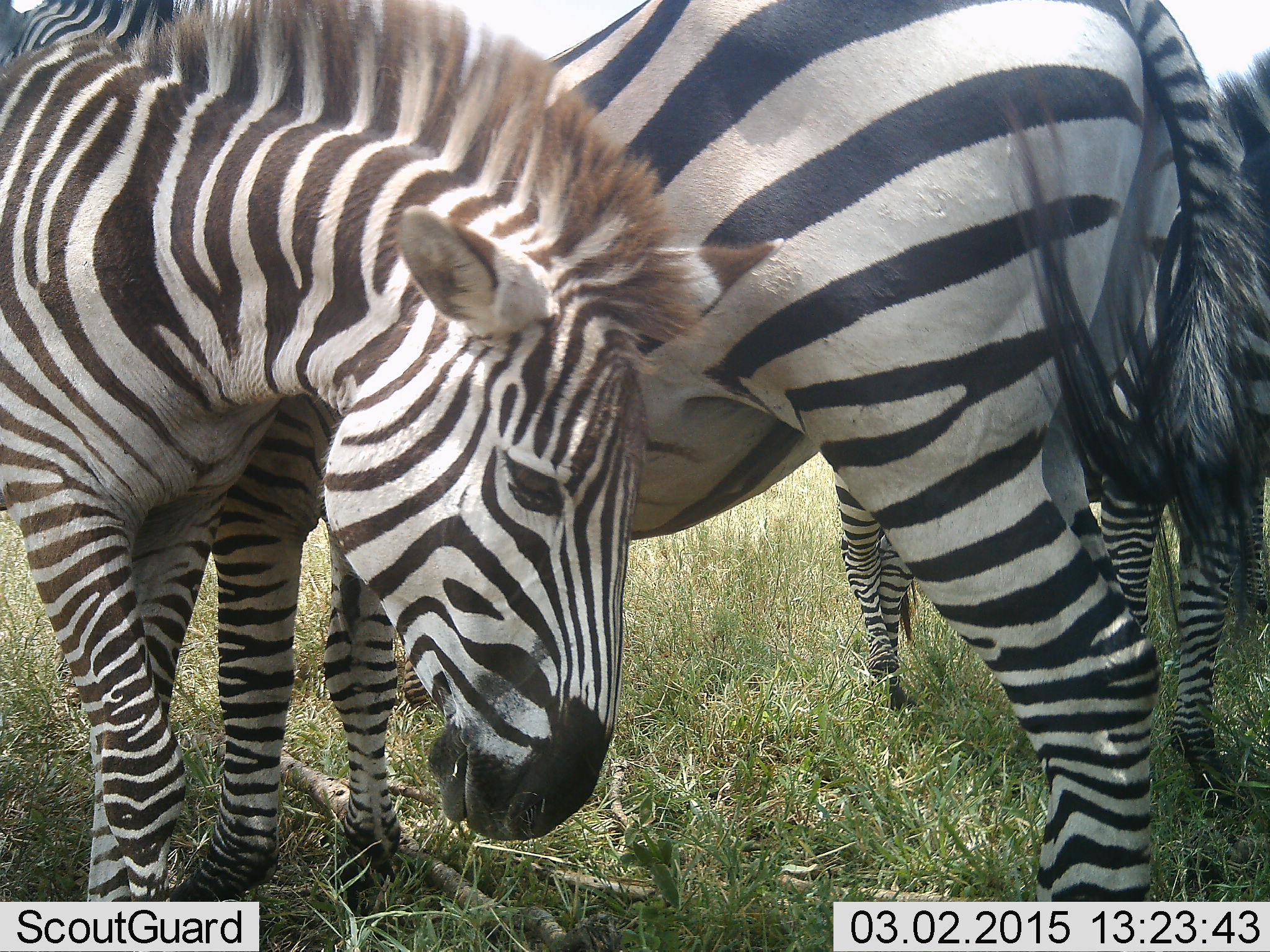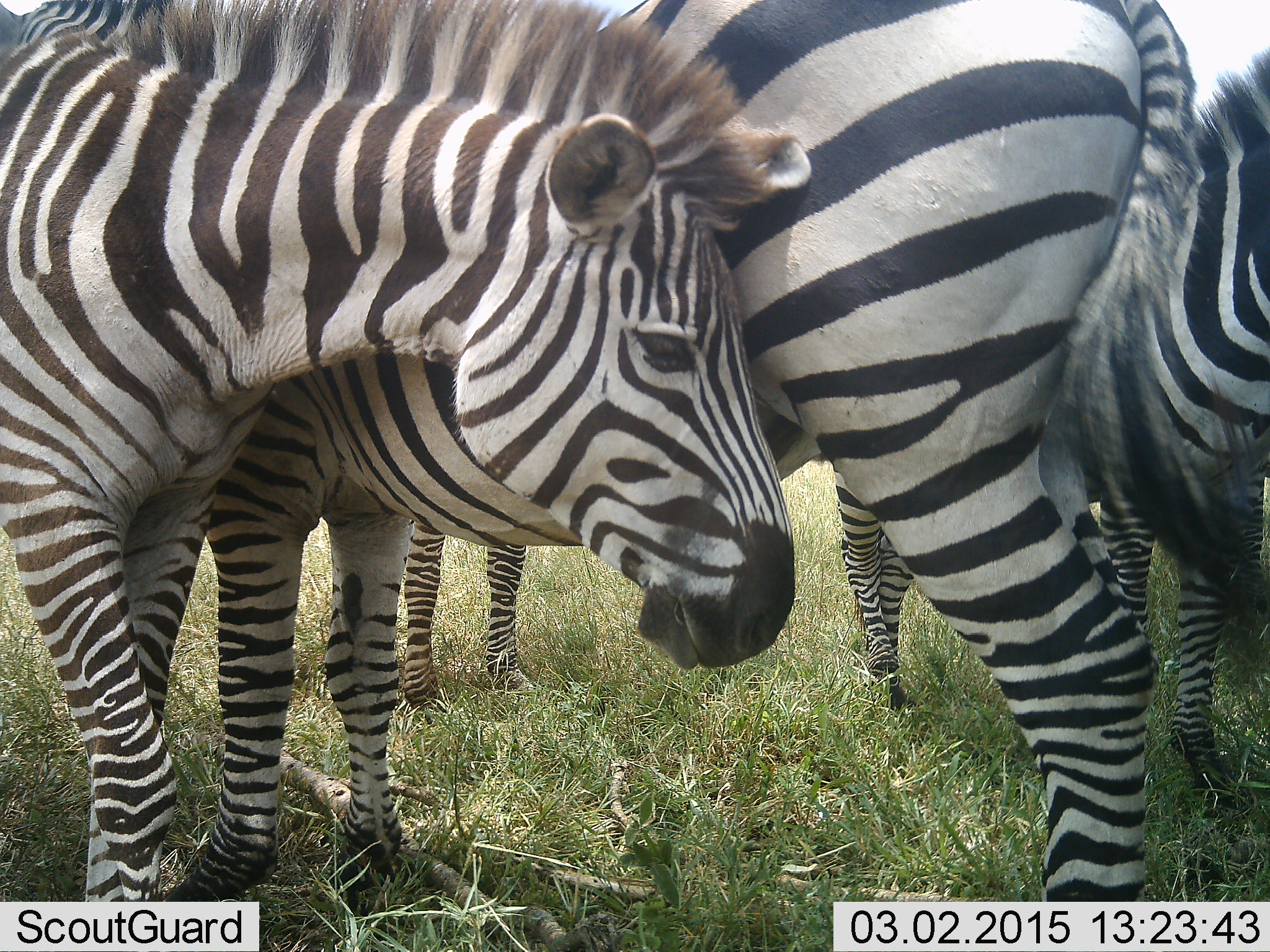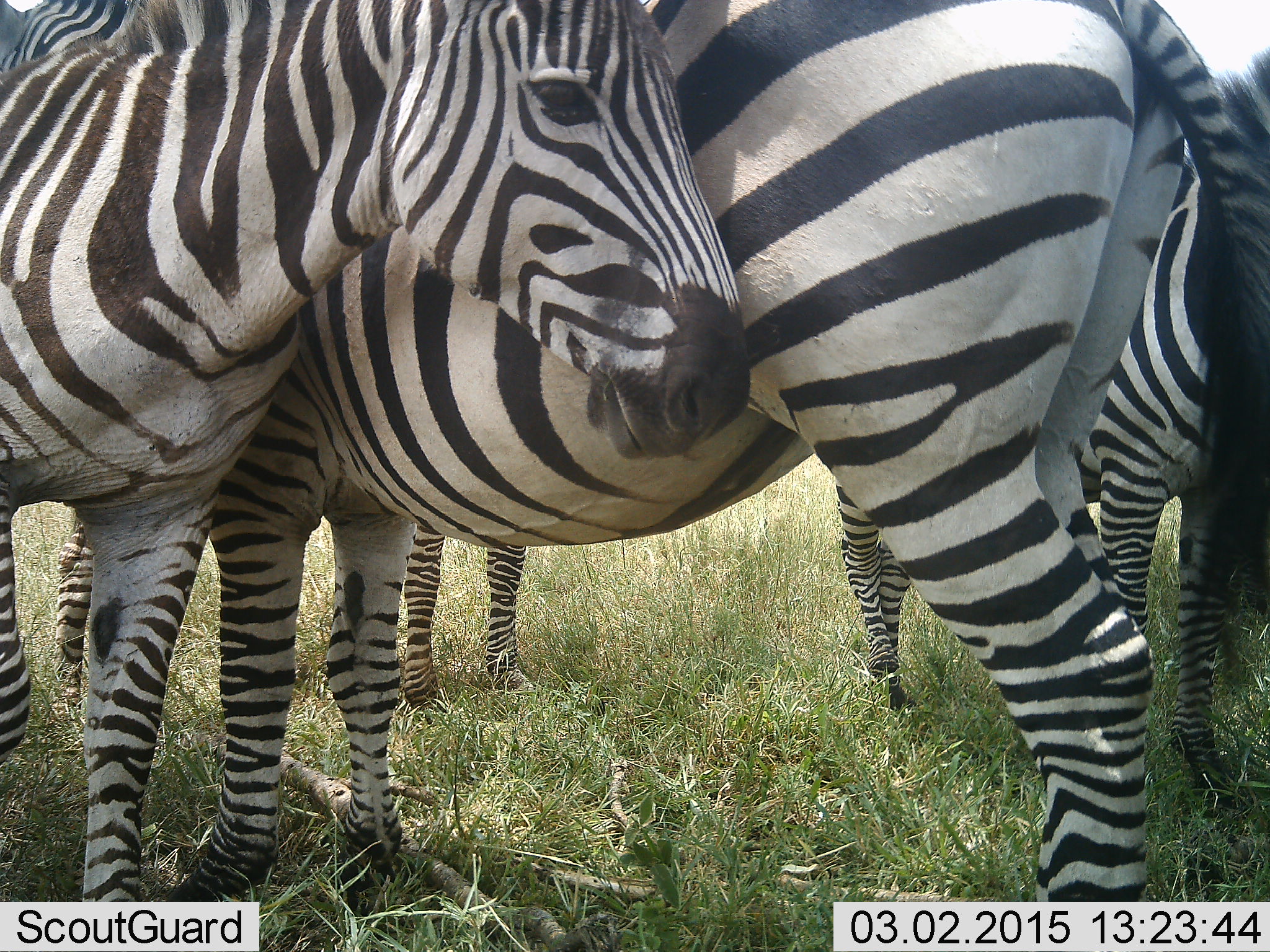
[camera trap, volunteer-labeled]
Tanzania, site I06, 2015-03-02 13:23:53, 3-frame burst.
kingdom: Animalia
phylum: Chordata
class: Mammalia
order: Perissodactyla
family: Equidae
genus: Equus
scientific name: Equus quagga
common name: plains zebra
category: zebra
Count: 5.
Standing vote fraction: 70%.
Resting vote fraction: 10%.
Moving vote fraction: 10%.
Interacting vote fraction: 60%.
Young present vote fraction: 30%.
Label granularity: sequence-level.